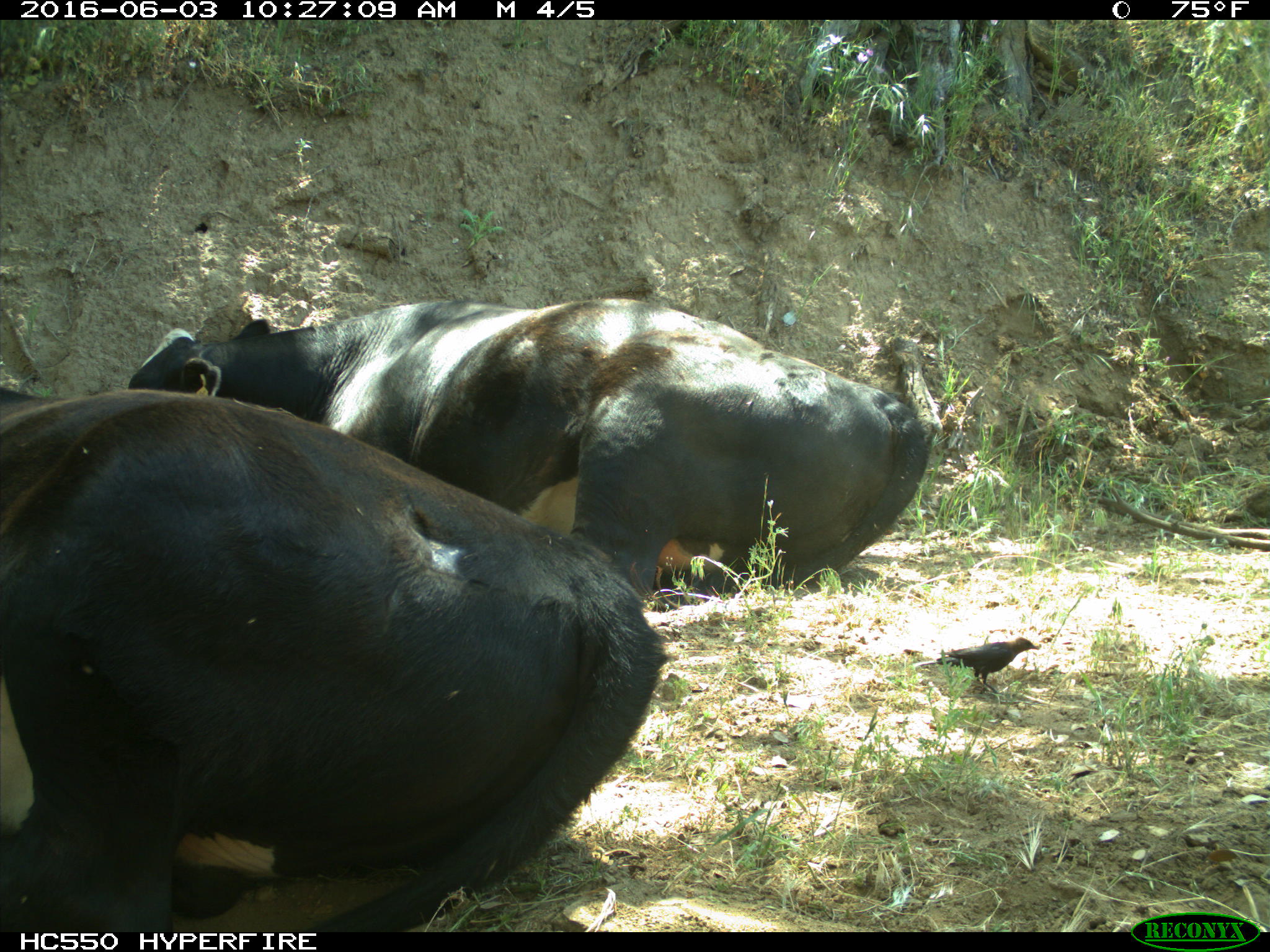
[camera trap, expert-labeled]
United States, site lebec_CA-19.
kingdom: Animalia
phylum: Chordata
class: Mammalia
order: Artiodactyla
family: Bovidae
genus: Bos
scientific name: Bos taurus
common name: domestic cow